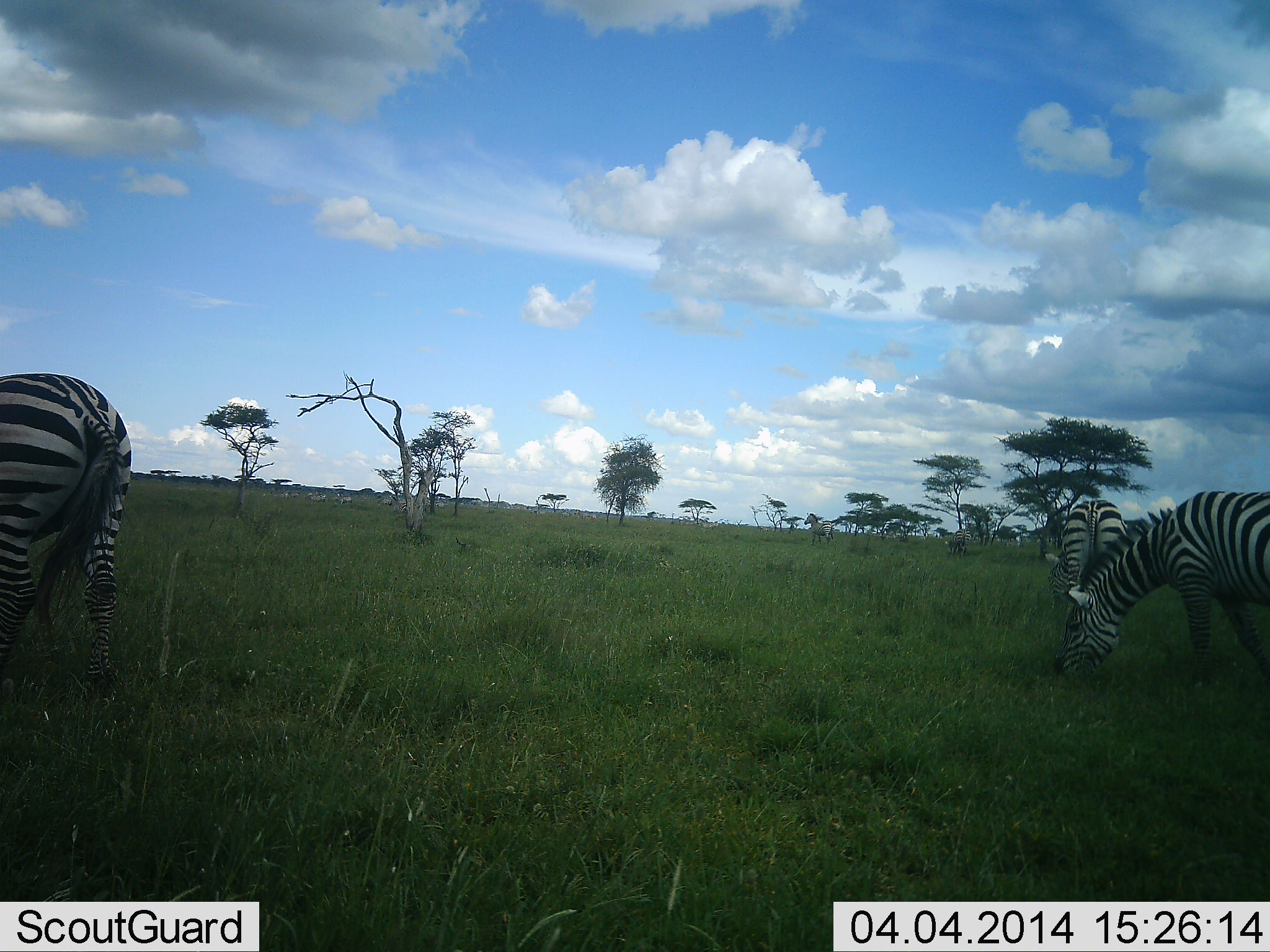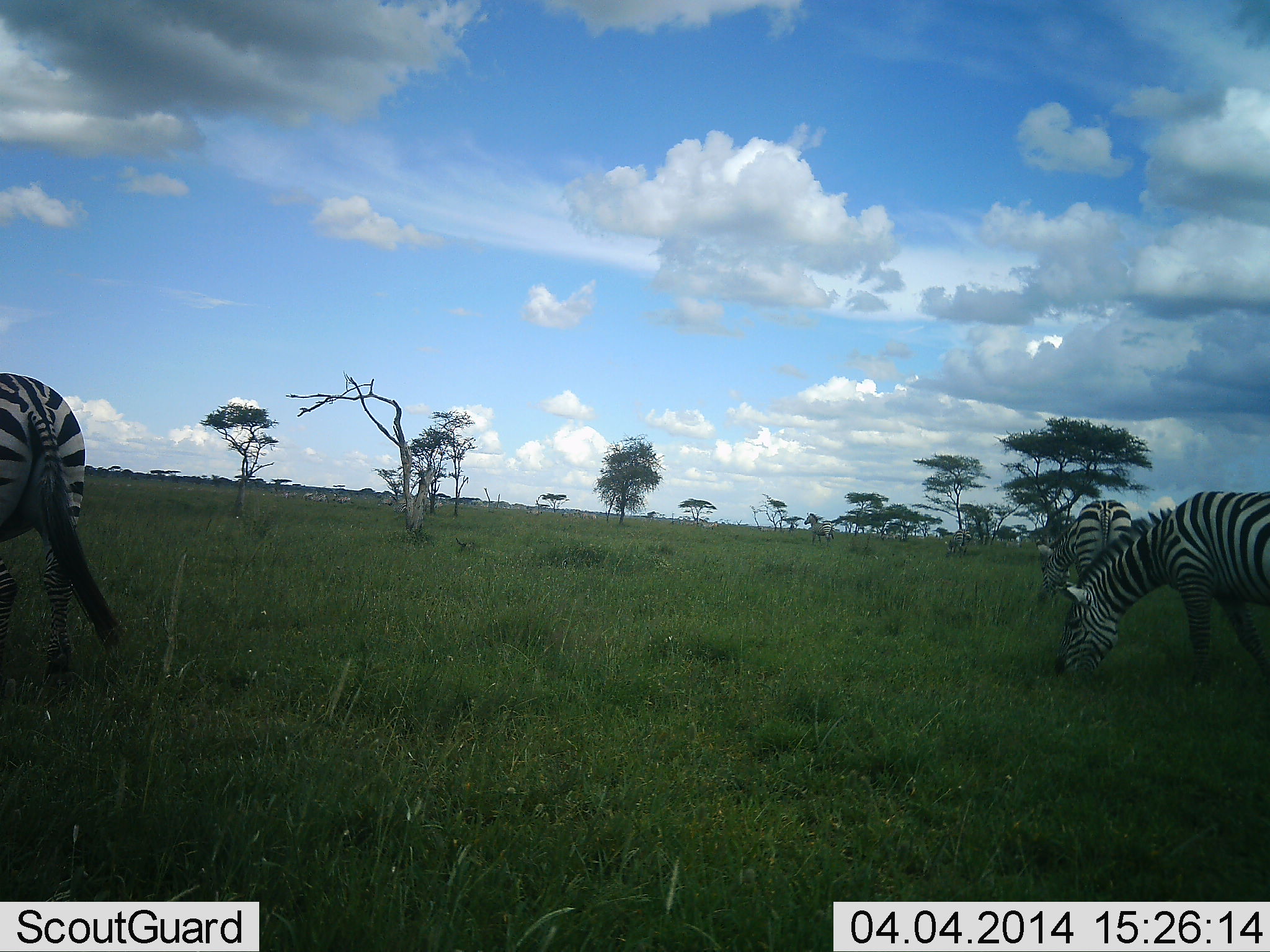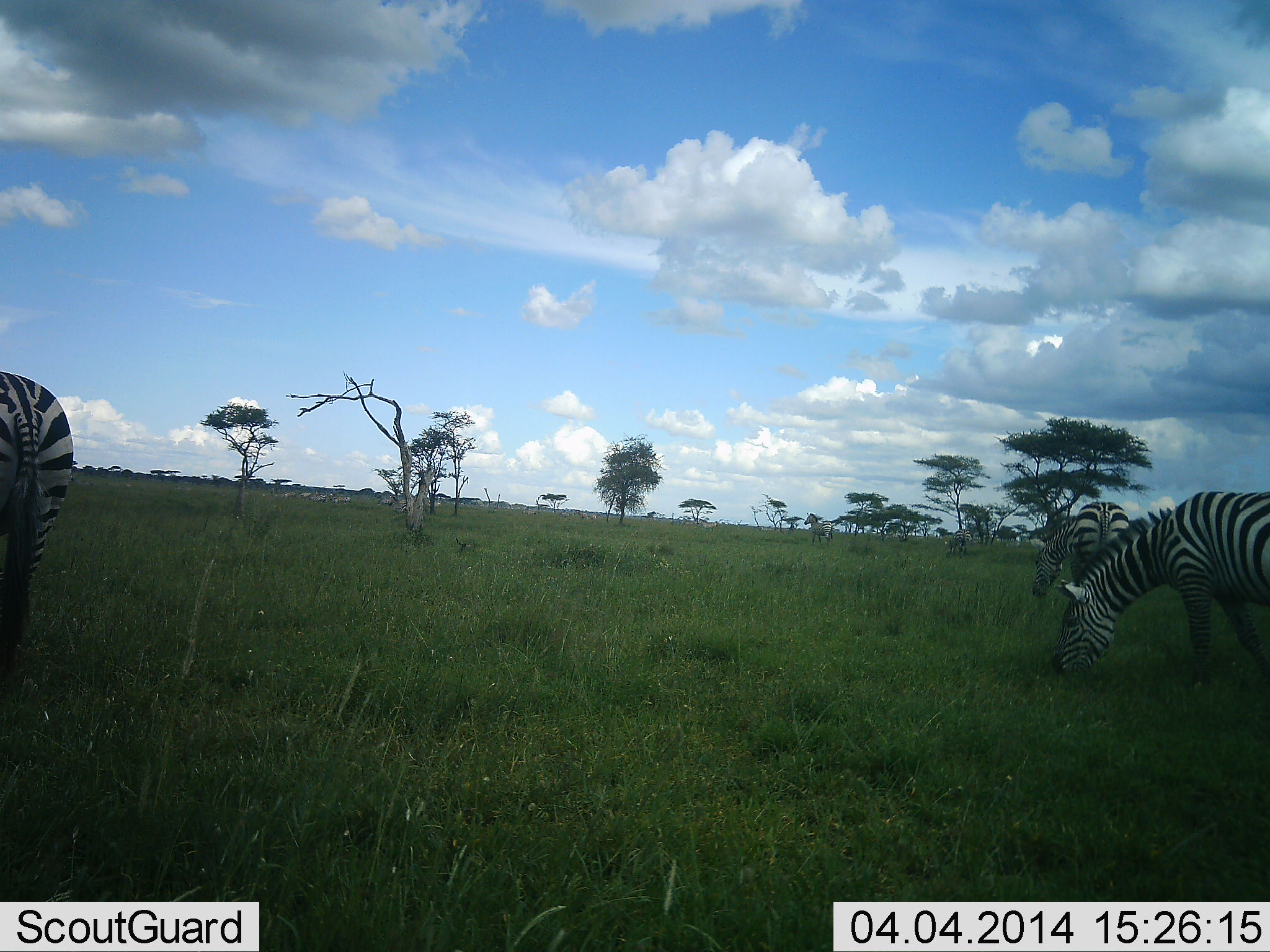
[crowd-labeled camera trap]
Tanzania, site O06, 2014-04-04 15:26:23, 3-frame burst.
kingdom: Animalia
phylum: Chordata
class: Mammalia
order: Perissodactyla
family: Equidae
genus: Equus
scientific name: Equus quagga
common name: plains zebra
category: zebra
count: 3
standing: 40%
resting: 0%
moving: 20%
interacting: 0%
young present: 0%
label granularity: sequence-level